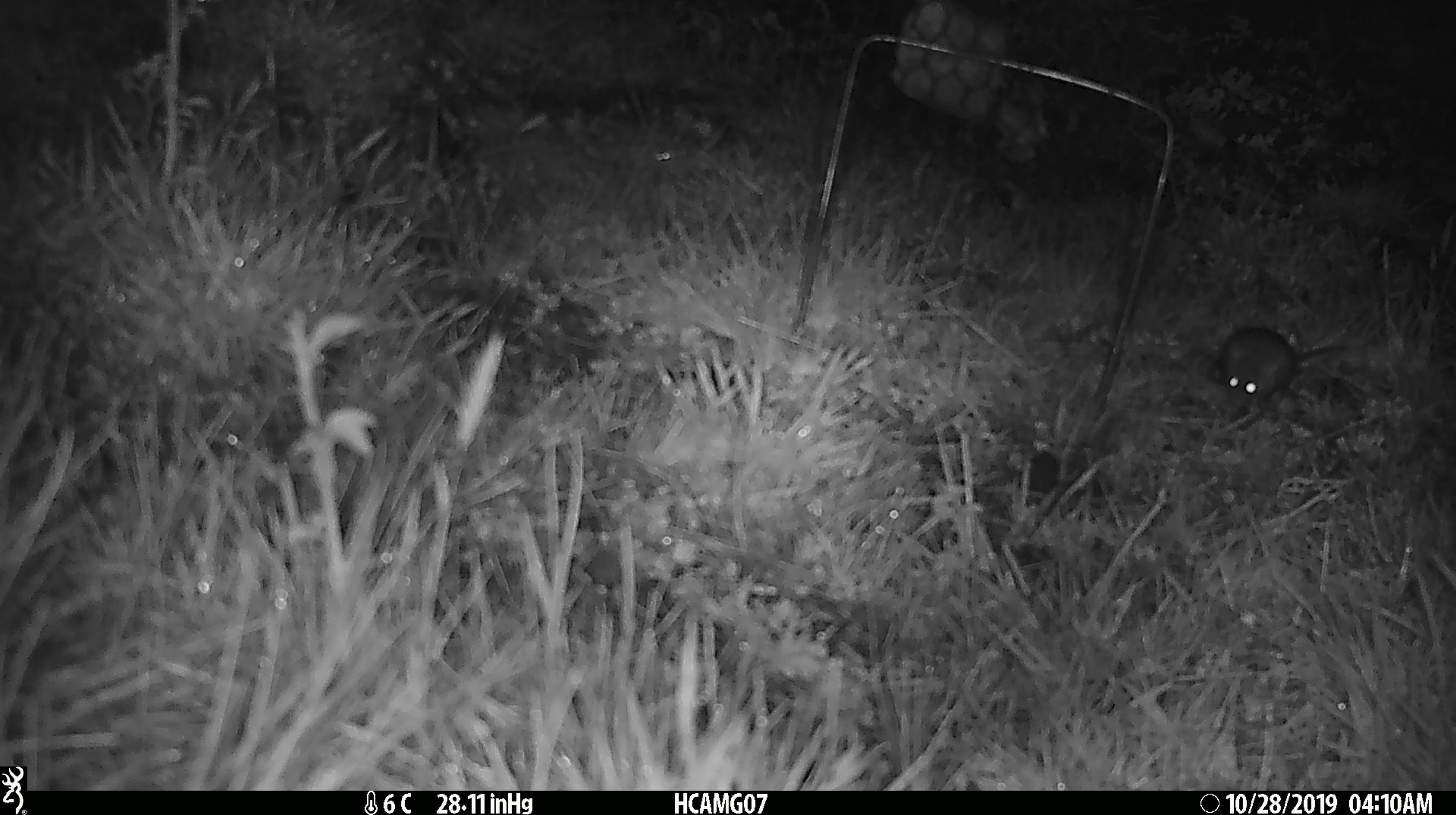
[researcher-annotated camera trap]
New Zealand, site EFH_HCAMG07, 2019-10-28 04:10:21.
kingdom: Animalia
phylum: Chordata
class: Mammalia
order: Rodentia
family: Muridae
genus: Mus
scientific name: Mus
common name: mouse